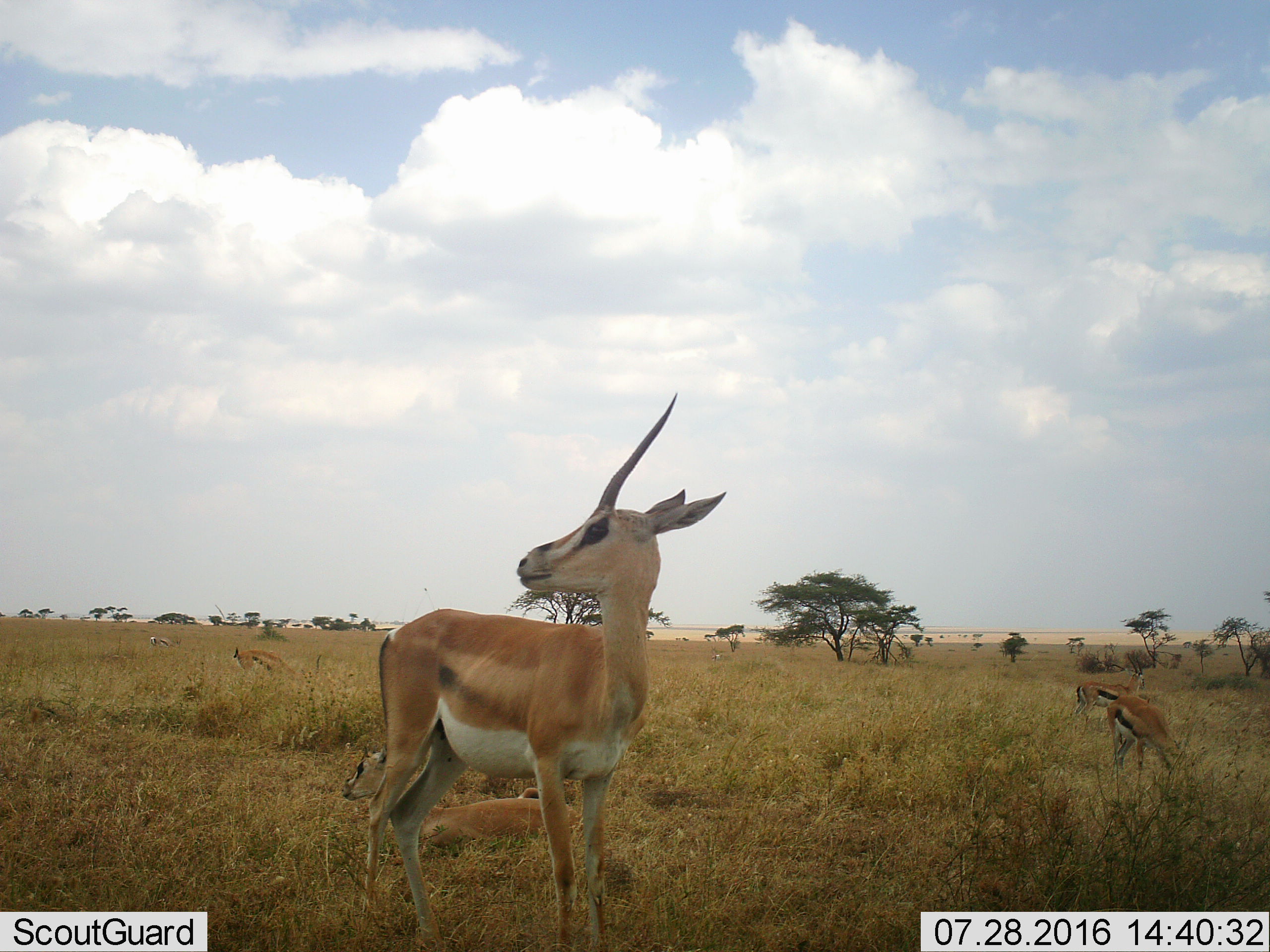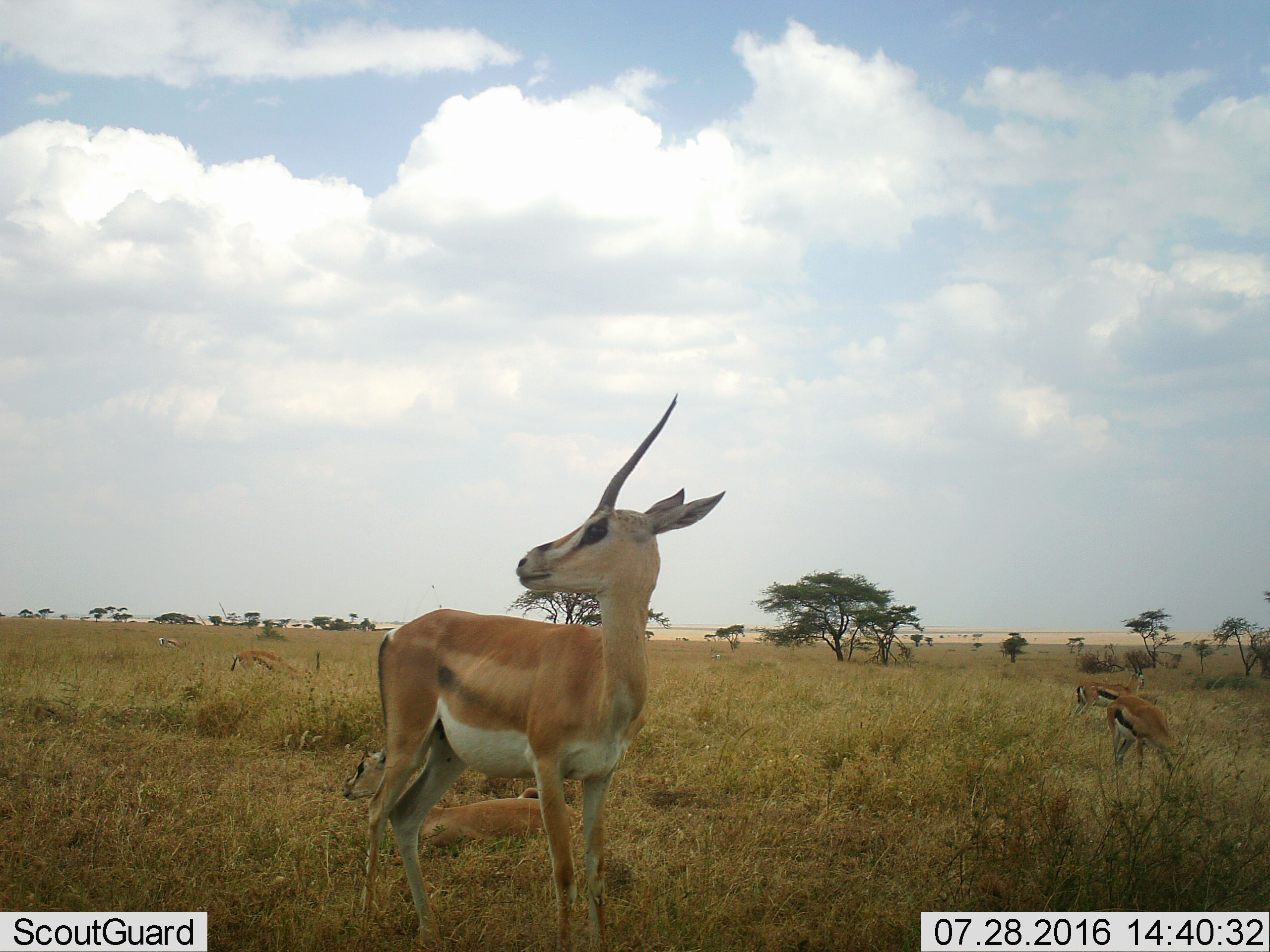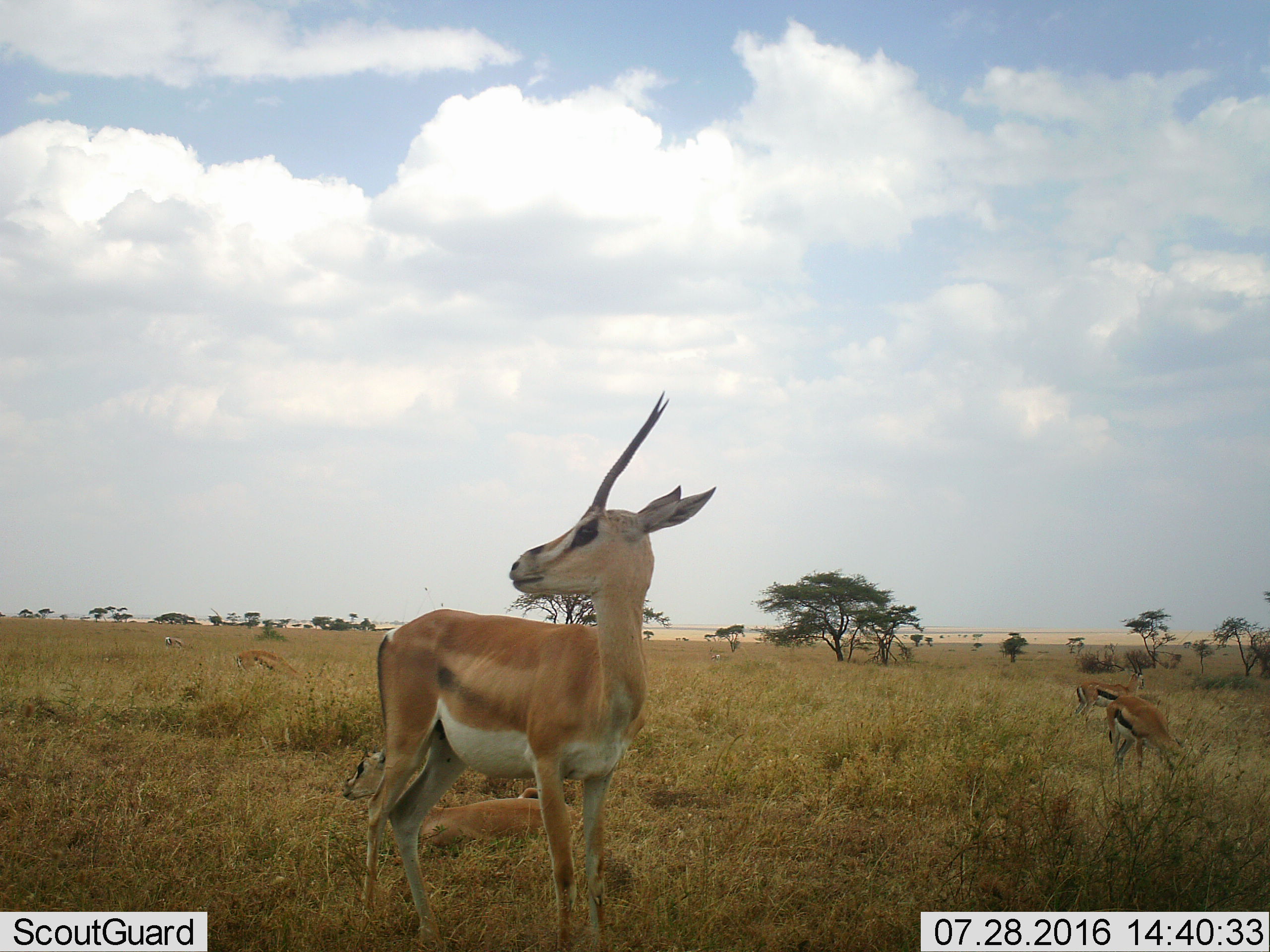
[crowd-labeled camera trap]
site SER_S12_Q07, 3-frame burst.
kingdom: Animalia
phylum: Chordata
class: Mammalia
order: Artiodactyla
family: Bovidae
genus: Nanger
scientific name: Nanger granti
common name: grant's gazelle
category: gazellegrants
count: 3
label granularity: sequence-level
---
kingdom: Animalia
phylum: Chordata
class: Mammalia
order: Artiodactyla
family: Bovidae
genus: Eudorcas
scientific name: Eudorcas thomsonii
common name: thomson's gazelle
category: gazellethomsons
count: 4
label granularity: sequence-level